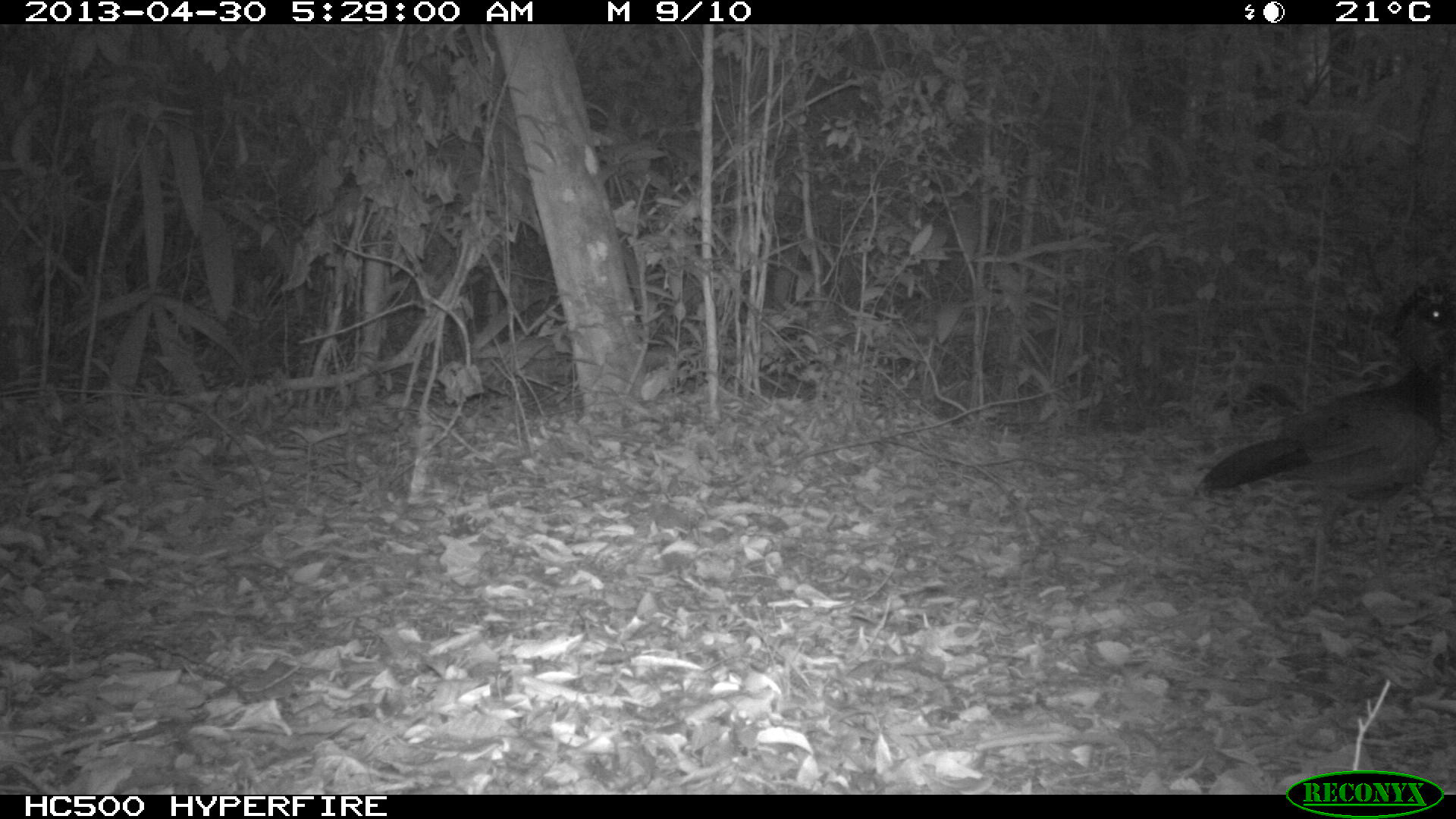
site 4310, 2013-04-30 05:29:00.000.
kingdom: Animalia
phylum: Chordata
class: Aves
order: Galliformes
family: Cracidae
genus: Crax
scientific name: Crax rubra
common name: great curassow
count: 1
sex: female